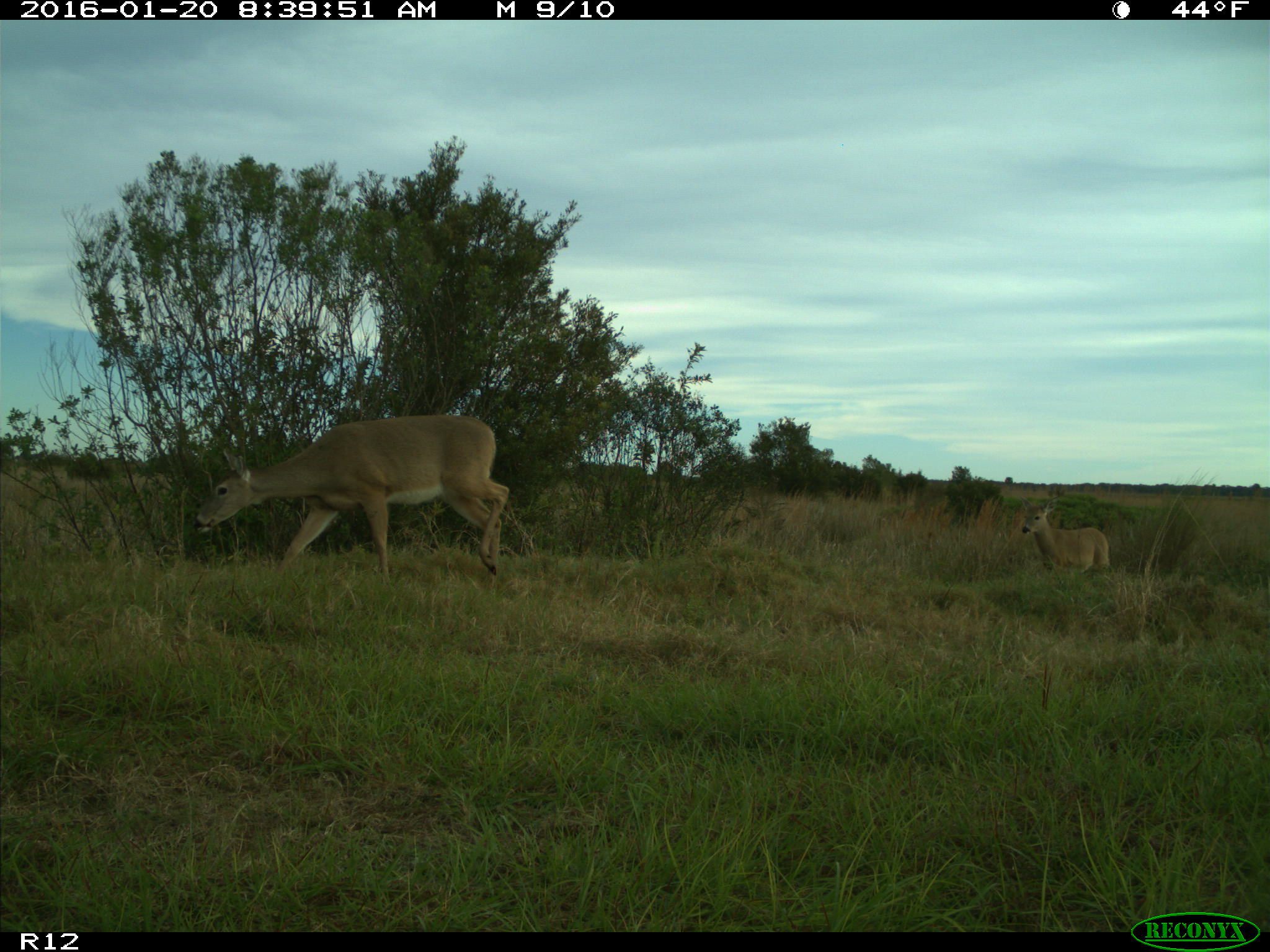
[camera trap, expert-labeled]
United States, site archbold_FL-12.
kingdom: Animalia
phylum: Chordata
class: Mammalia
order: Artiodactyla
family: Cervidae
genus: Odocoileus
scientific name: Odocoileus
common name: deer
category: unidentified deer